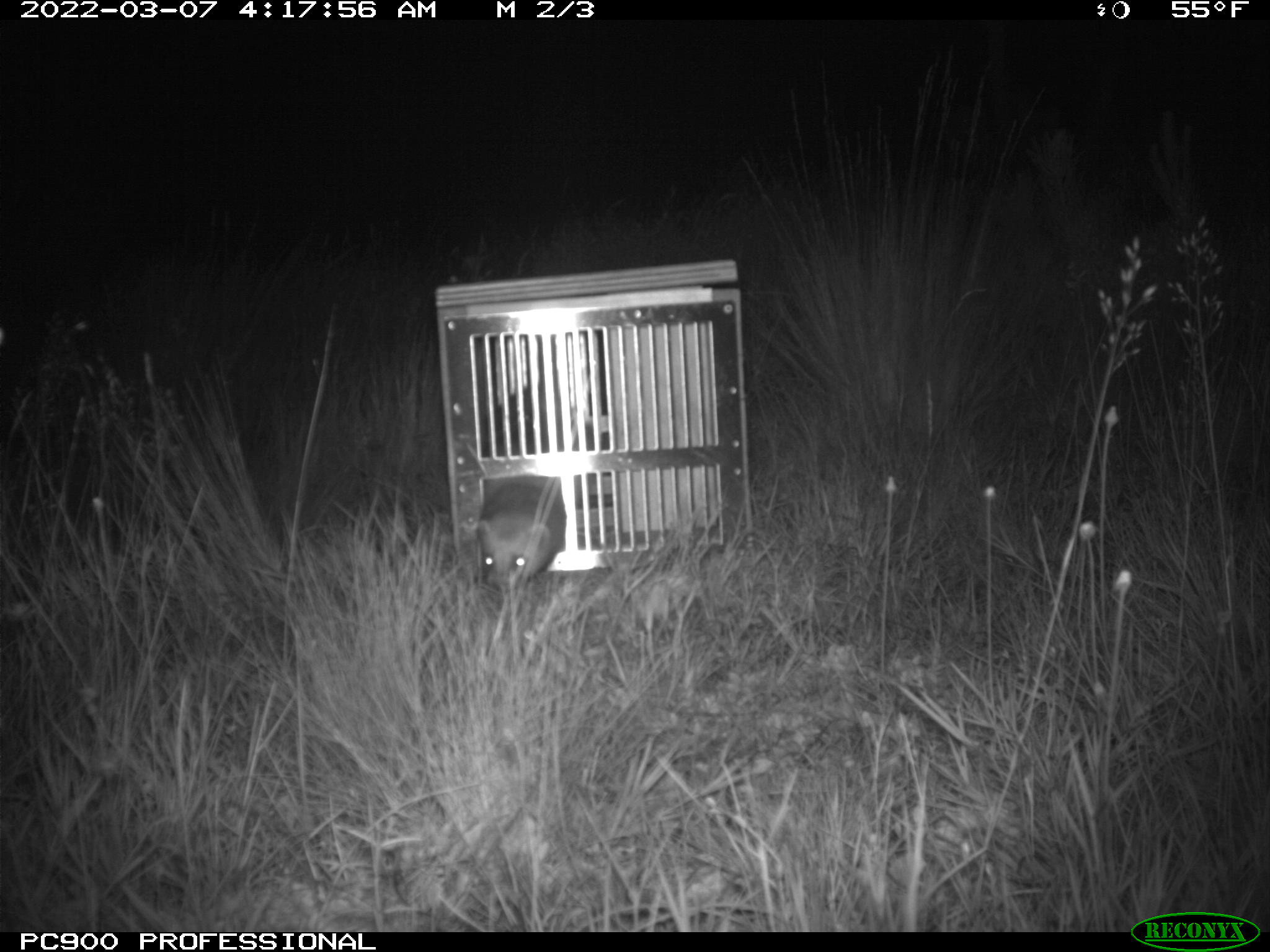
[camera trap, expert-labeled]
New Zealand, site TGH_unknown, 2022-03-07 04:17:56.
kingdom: Animalia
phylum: Chordata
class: Mammalia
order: Carnivora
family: Mustelidae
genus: Mustela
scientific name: Mustela furo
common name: ferret